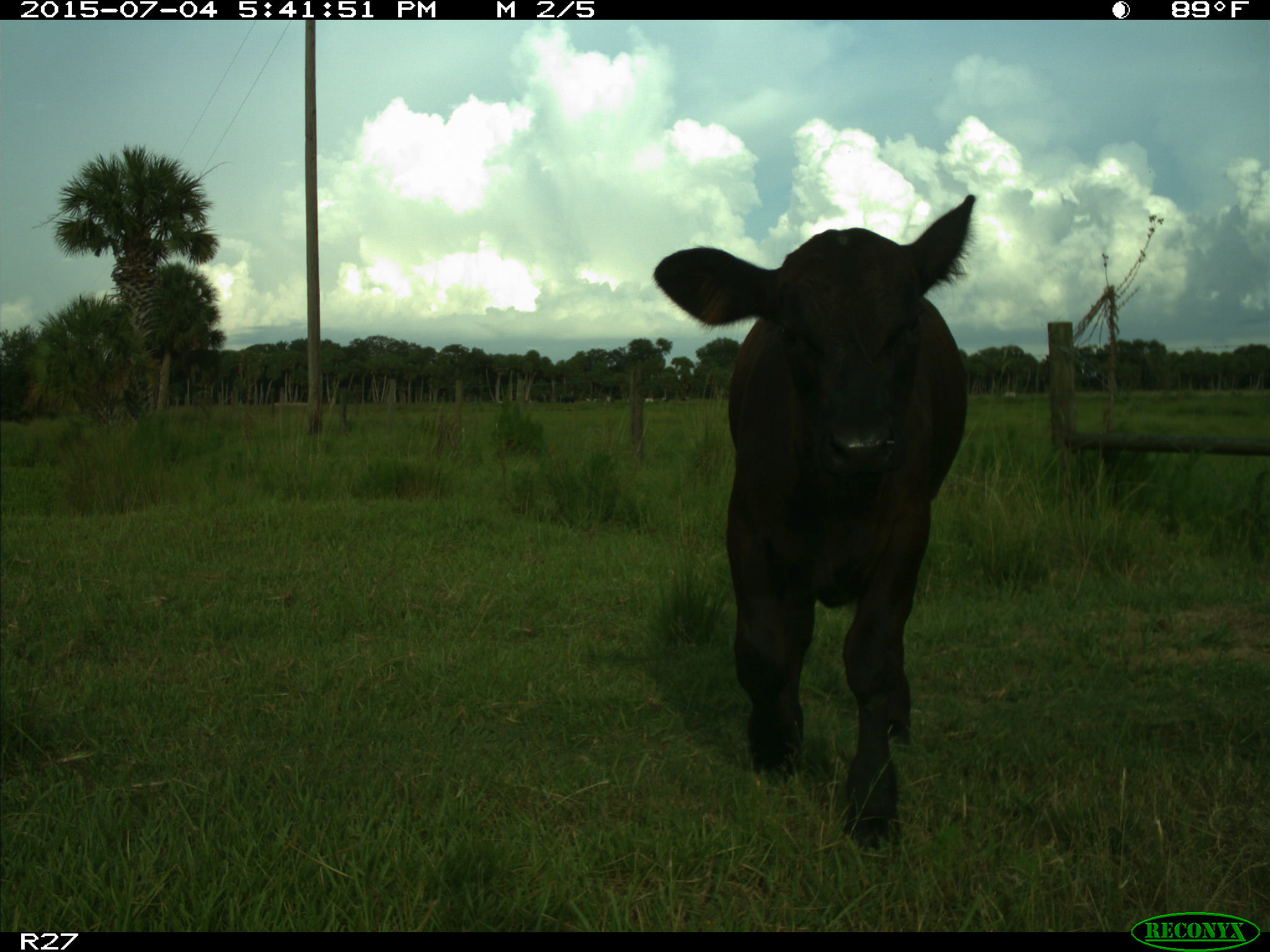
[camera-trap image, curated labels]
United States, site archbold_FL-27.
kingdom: Animalia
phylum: Chordata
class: Mammalia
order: Artiodactyla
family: Bovidae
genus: Bos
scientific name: Bos taurus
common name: domestic cow